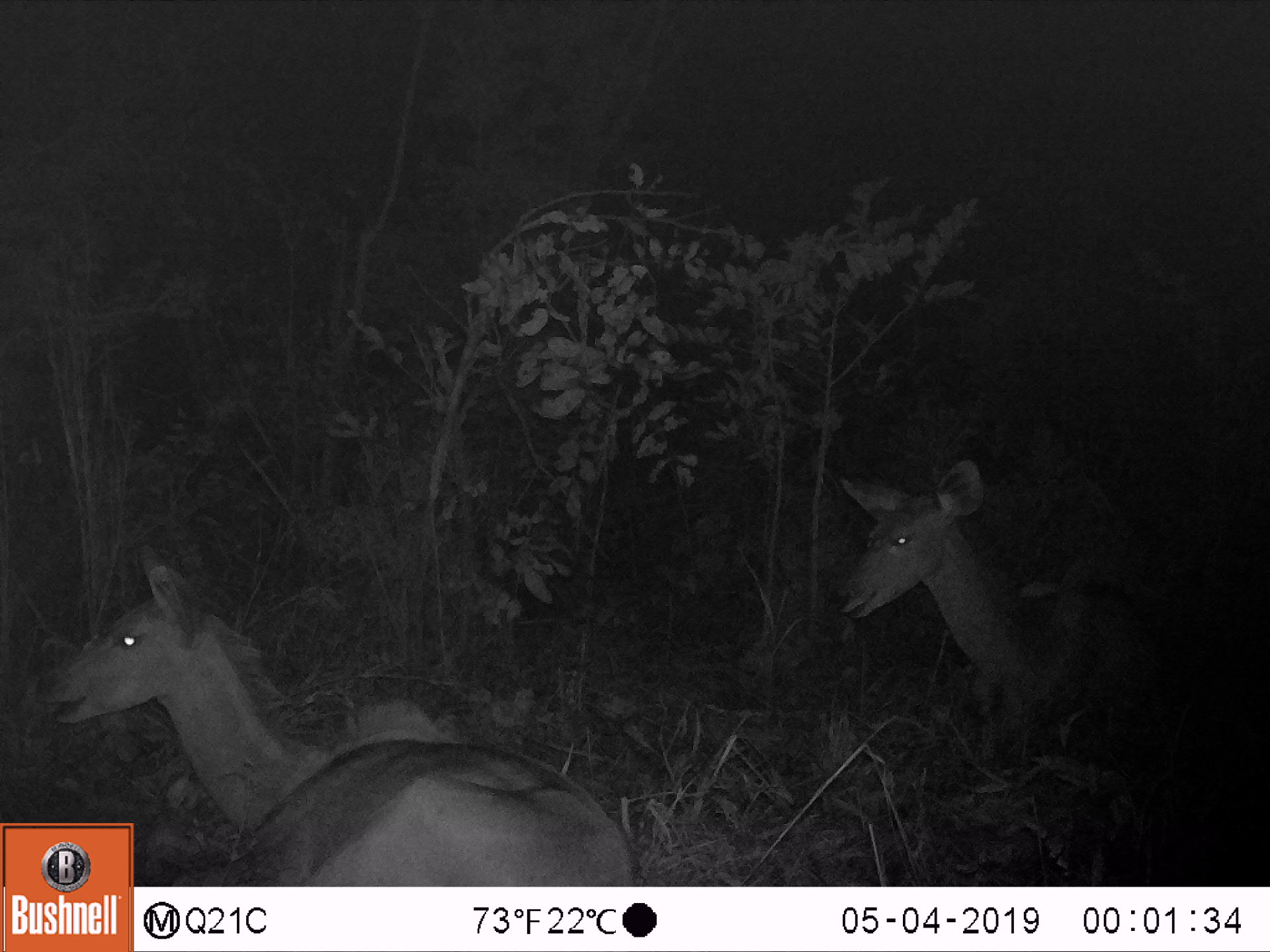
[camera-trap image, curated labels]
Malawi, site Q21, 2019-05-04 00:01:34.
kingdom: Animalia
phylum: Chordata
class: Mammalia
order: Artiodactyla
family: Bovidae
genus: Tragelaphus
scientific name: Tragelaphus strepsiceros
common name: greater kudu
Greater kudu (Tragelaphus strepsiceros), count 2.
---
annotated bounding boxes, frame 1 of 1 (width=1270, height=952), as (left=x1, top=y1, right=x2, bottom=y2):
greater kudu: (left=35, top=539, right=644, bottom=820); (left=821, top=465, right=1222, bottom=753)